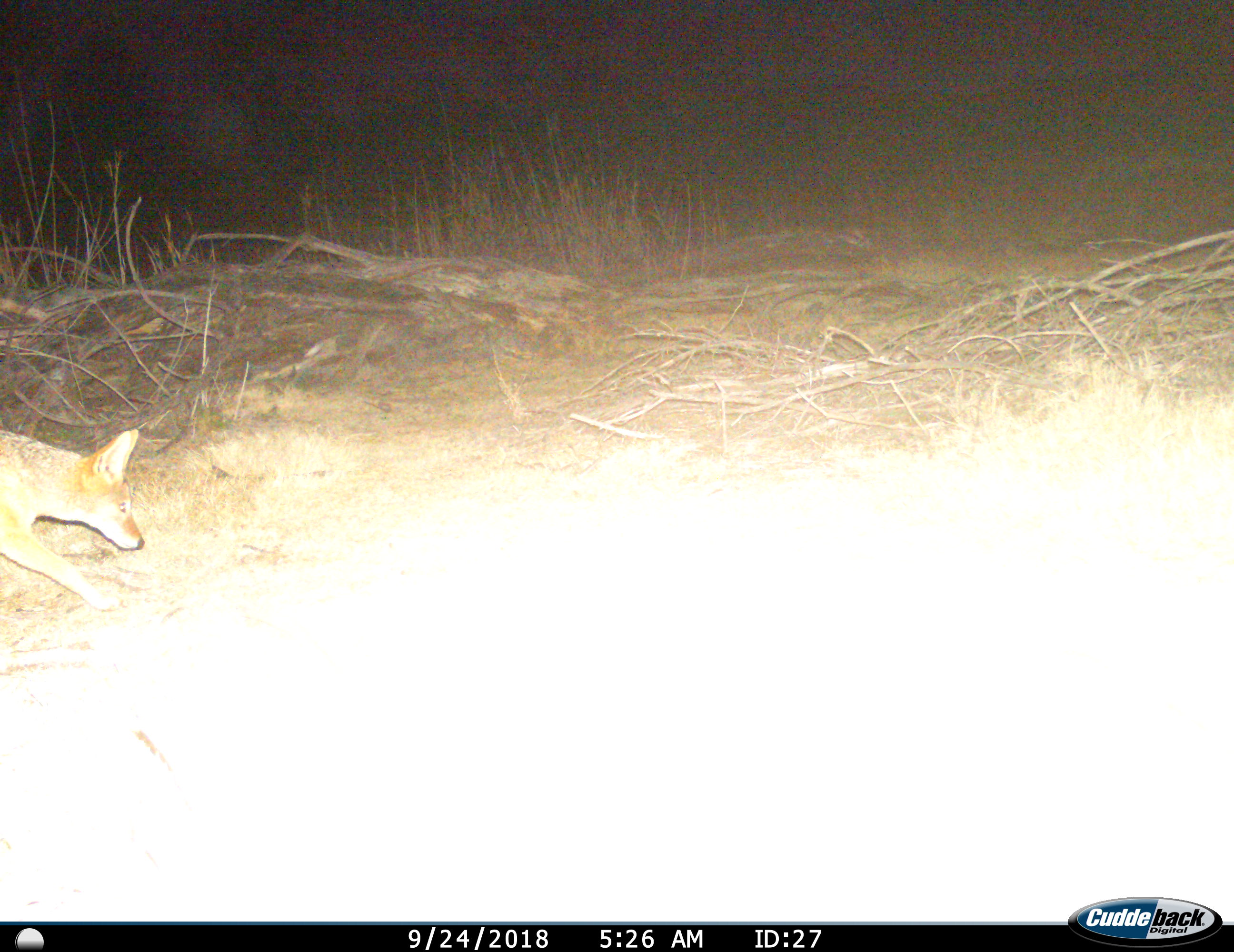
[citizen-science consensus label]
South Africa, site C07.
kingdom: Animalia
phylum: Chordata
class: Mammalia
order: Carnivora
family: Canidae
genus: Lupulella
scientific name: Lupulella mesomelas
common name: black-backed jackal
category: jackalblackbacked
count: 1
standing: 0%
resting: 0%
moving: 100%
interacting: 0%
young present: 0%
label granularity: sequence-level